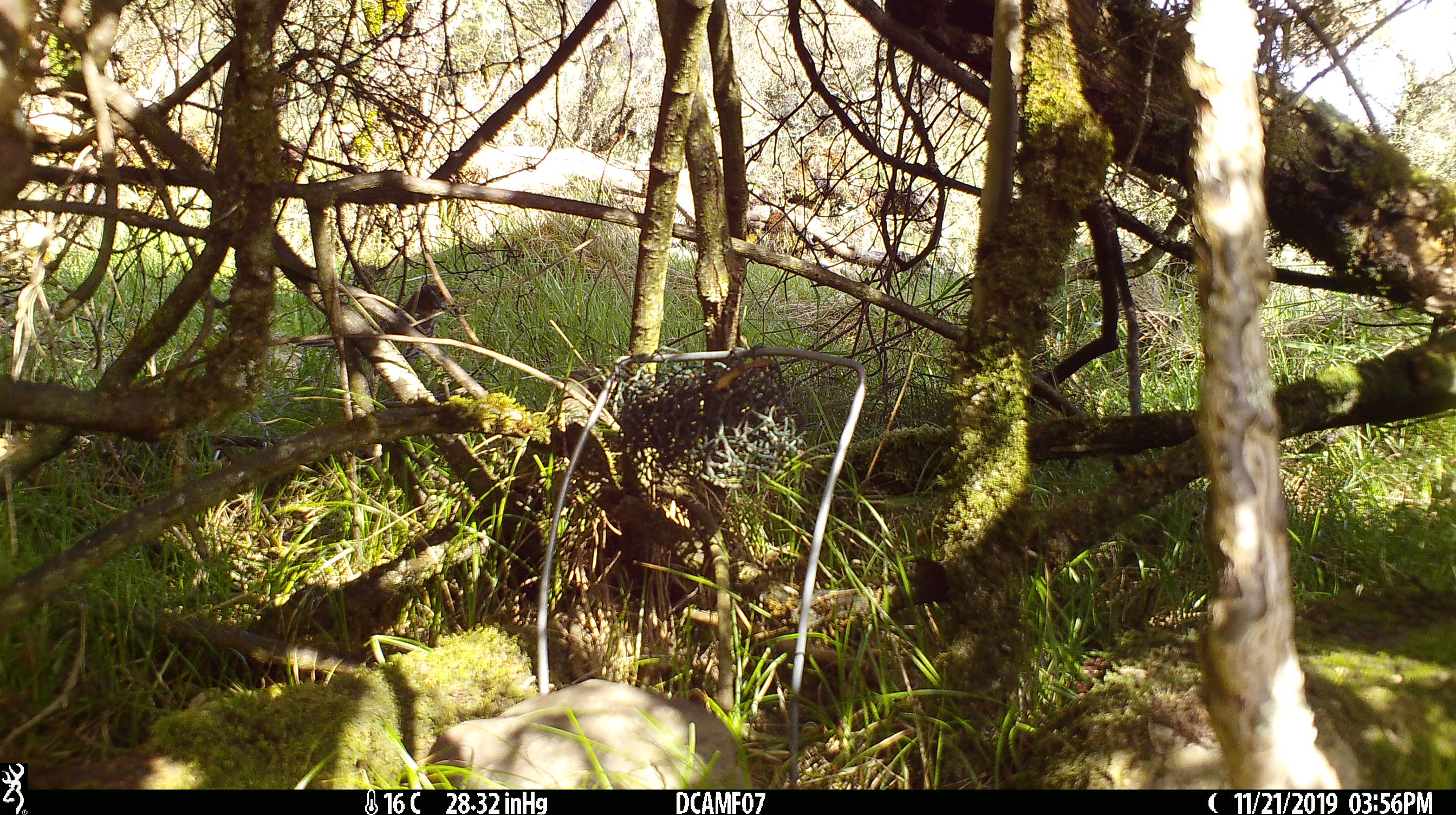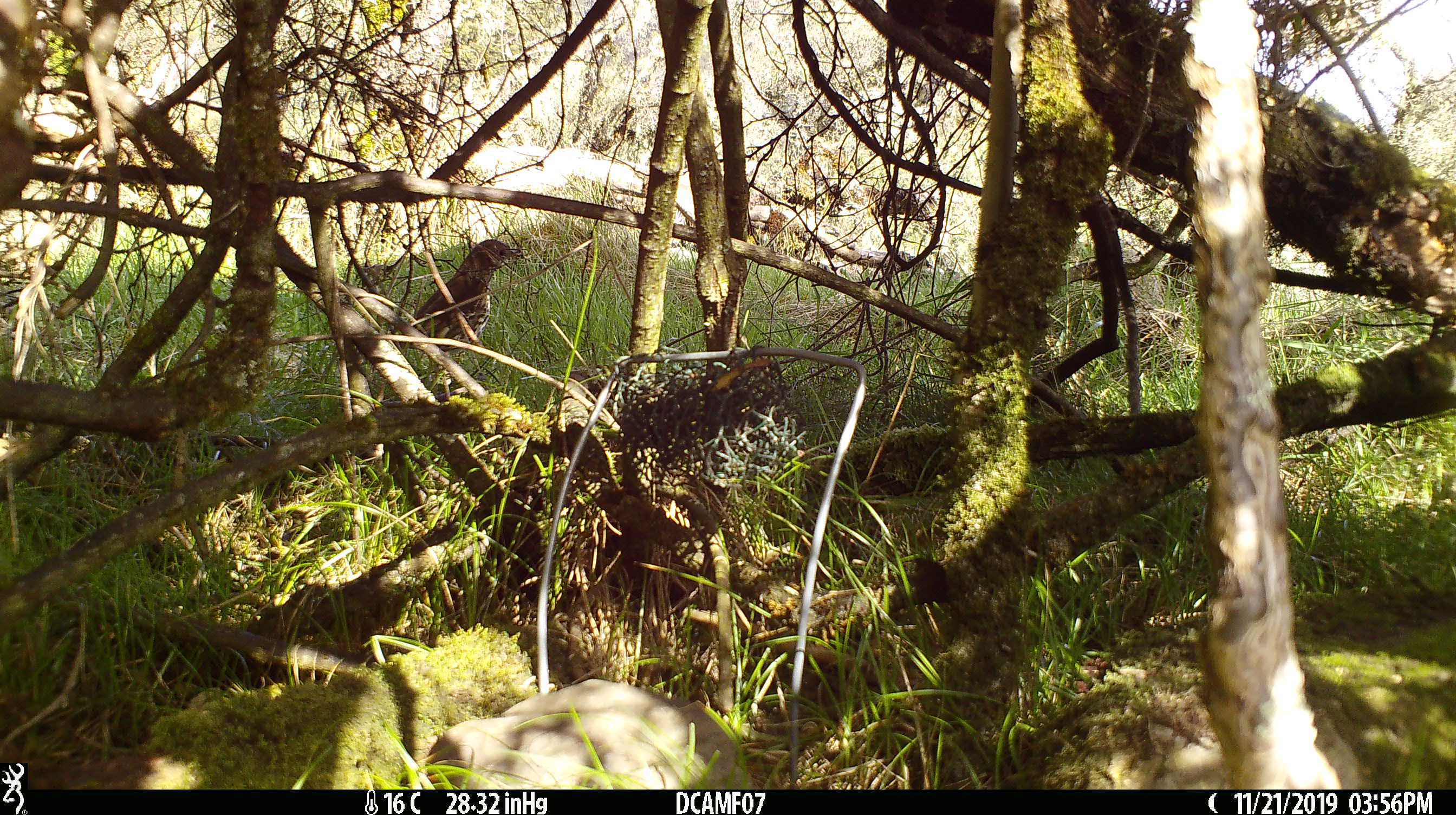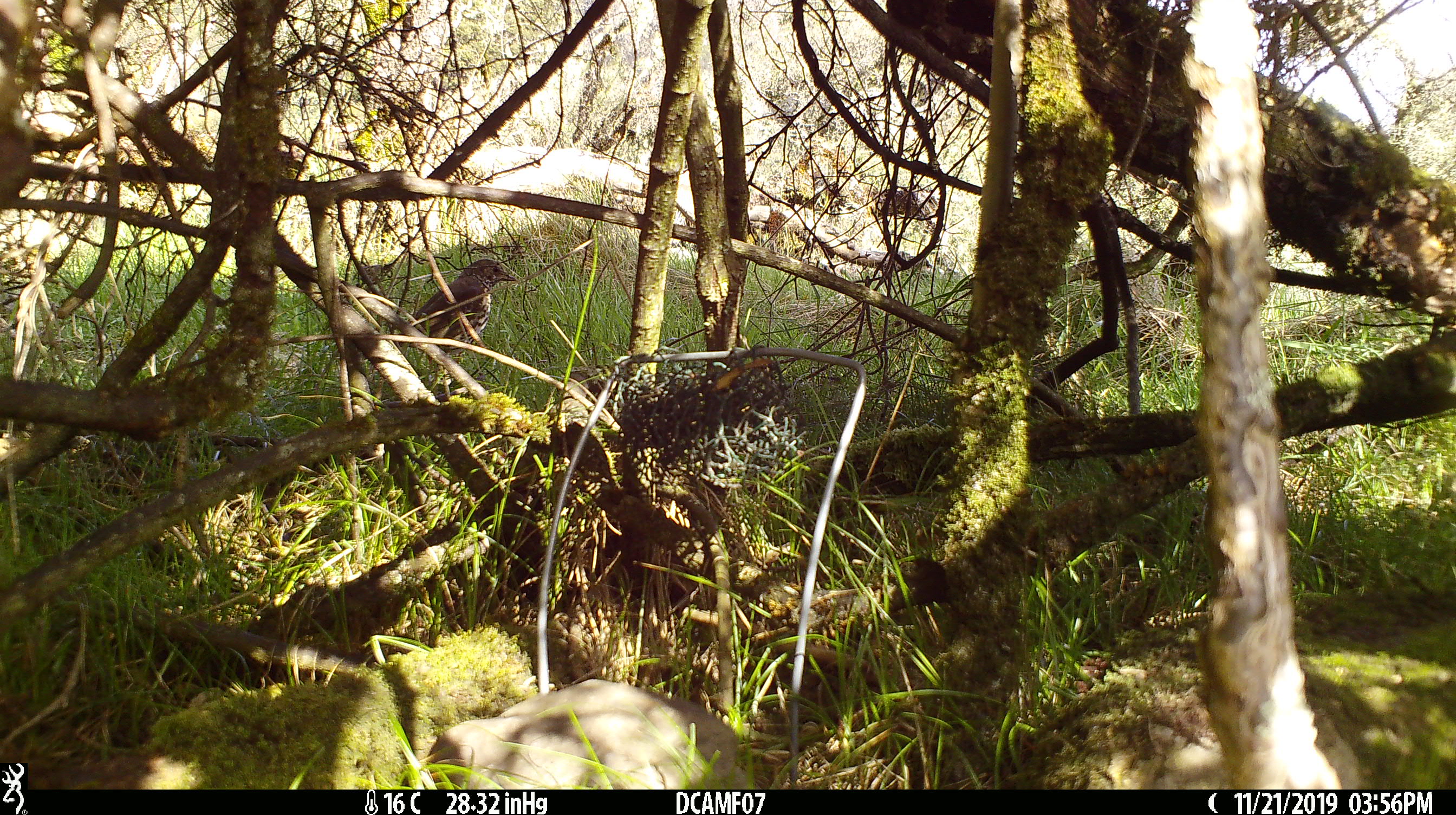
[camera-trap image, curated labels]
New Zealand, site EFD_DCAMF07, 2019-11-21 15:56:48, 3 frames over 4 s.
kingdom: Animalia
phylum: Chordata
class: Aves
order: Passeriformes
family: Turdidae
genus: Turdus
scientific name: Turdus philomelos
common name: song thrush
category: thrush